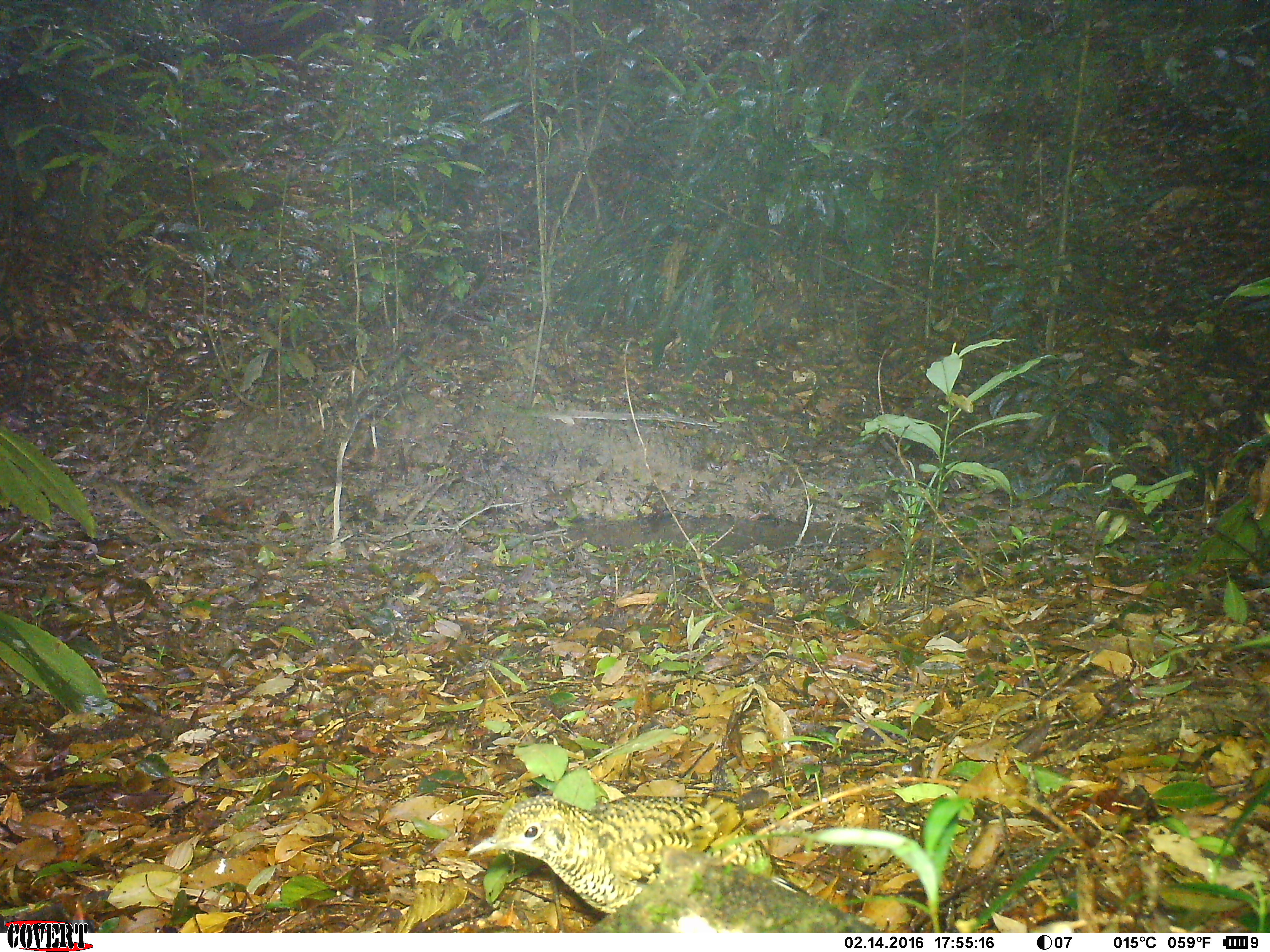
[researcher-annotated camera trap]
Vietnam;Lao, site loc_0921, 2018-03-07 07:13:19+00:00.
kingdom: Animalia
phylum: Chordata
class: Aves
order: Passeriformes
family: Turdidae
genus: Zoothera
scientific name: Zoothera dauma dauma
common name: scaly thrush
Scaly thrush (Zoothera dauma dauma). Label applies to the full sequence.